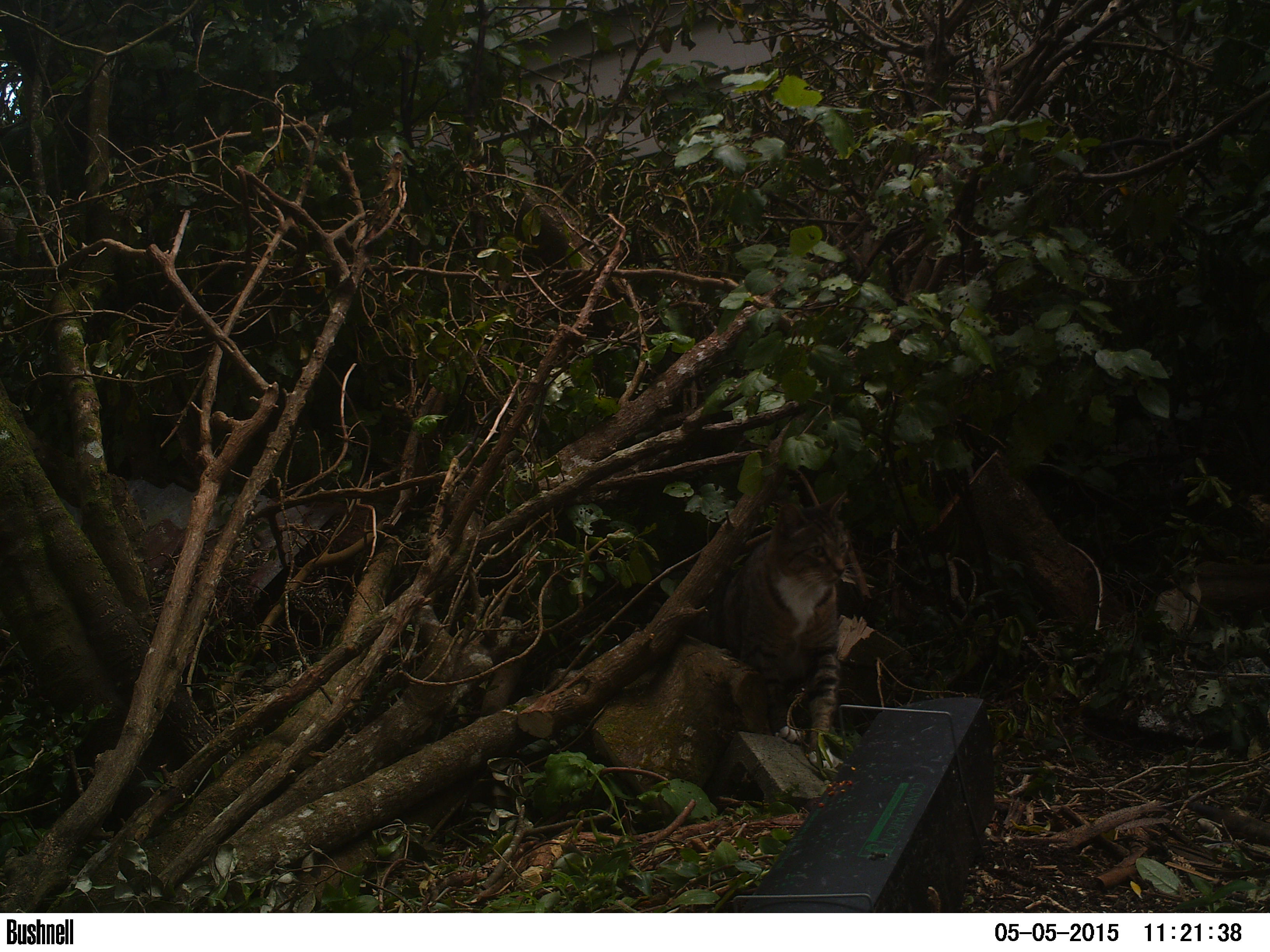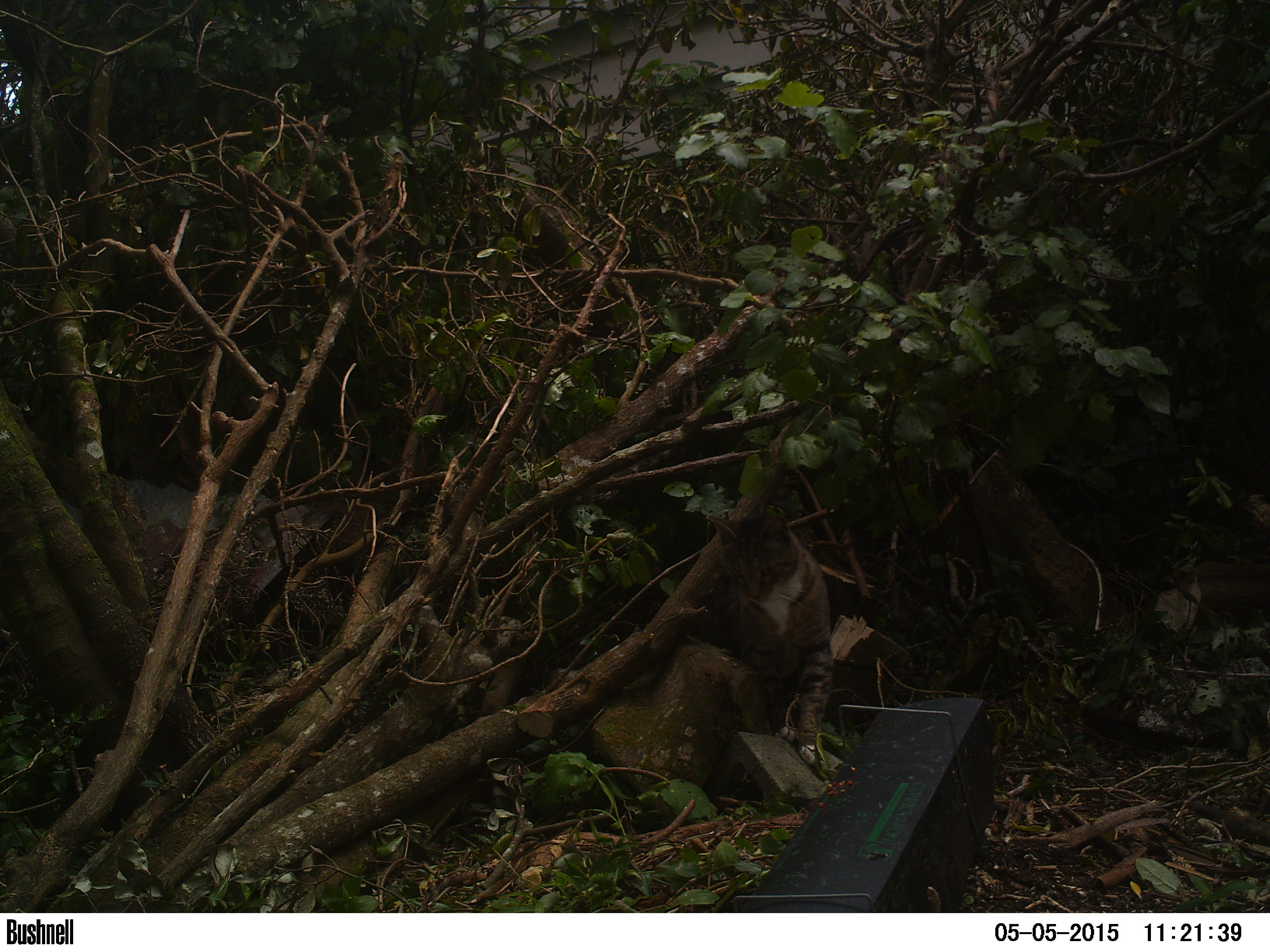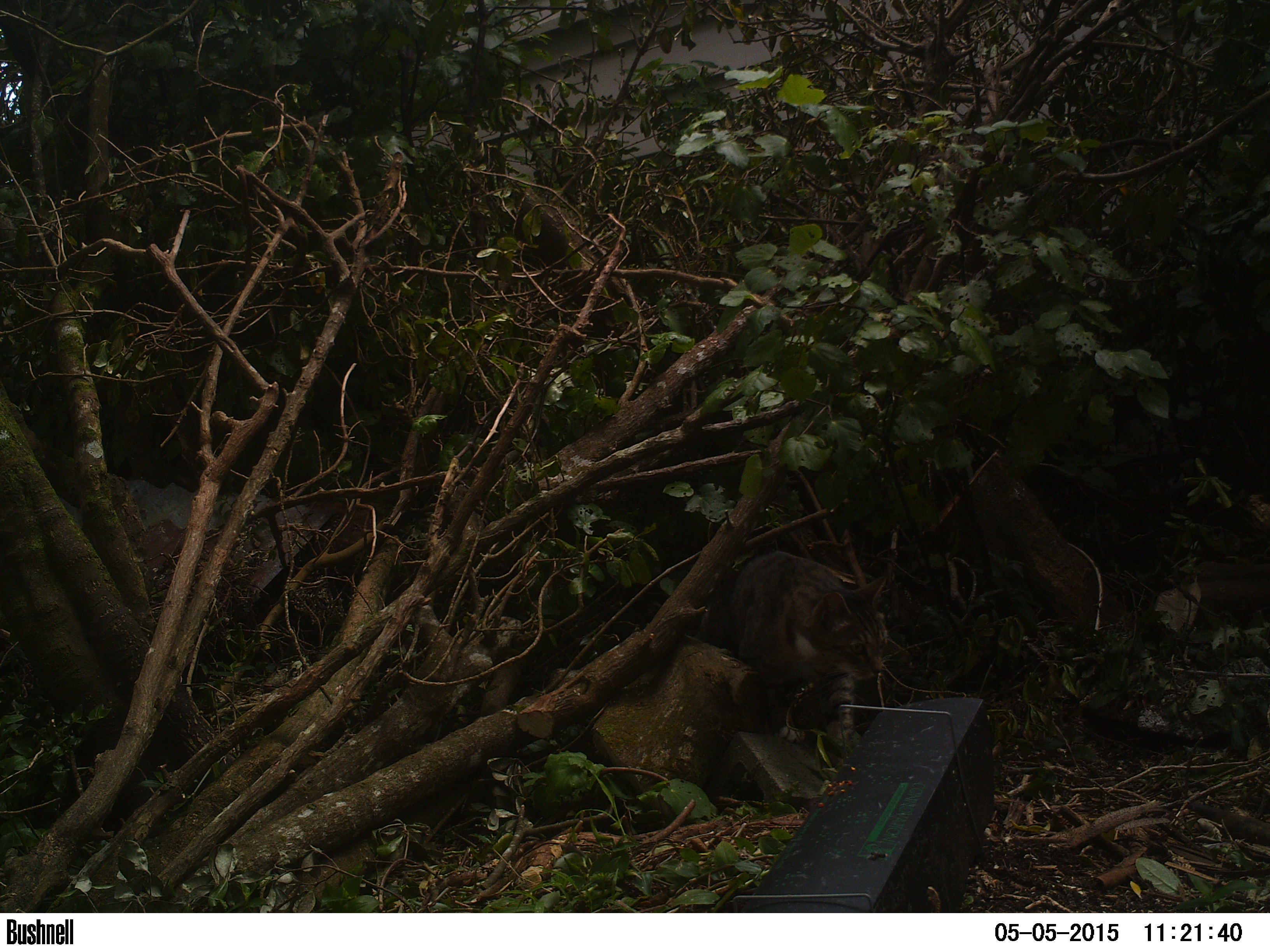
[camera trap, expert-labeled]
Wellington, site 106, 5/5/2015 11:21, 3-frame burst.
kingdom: Animalia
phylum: Chordata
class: Mammalia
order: Carnivora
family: Felidae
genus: Felis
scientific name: Felis catus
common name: cat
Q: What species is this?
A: Cat (Felis catus).